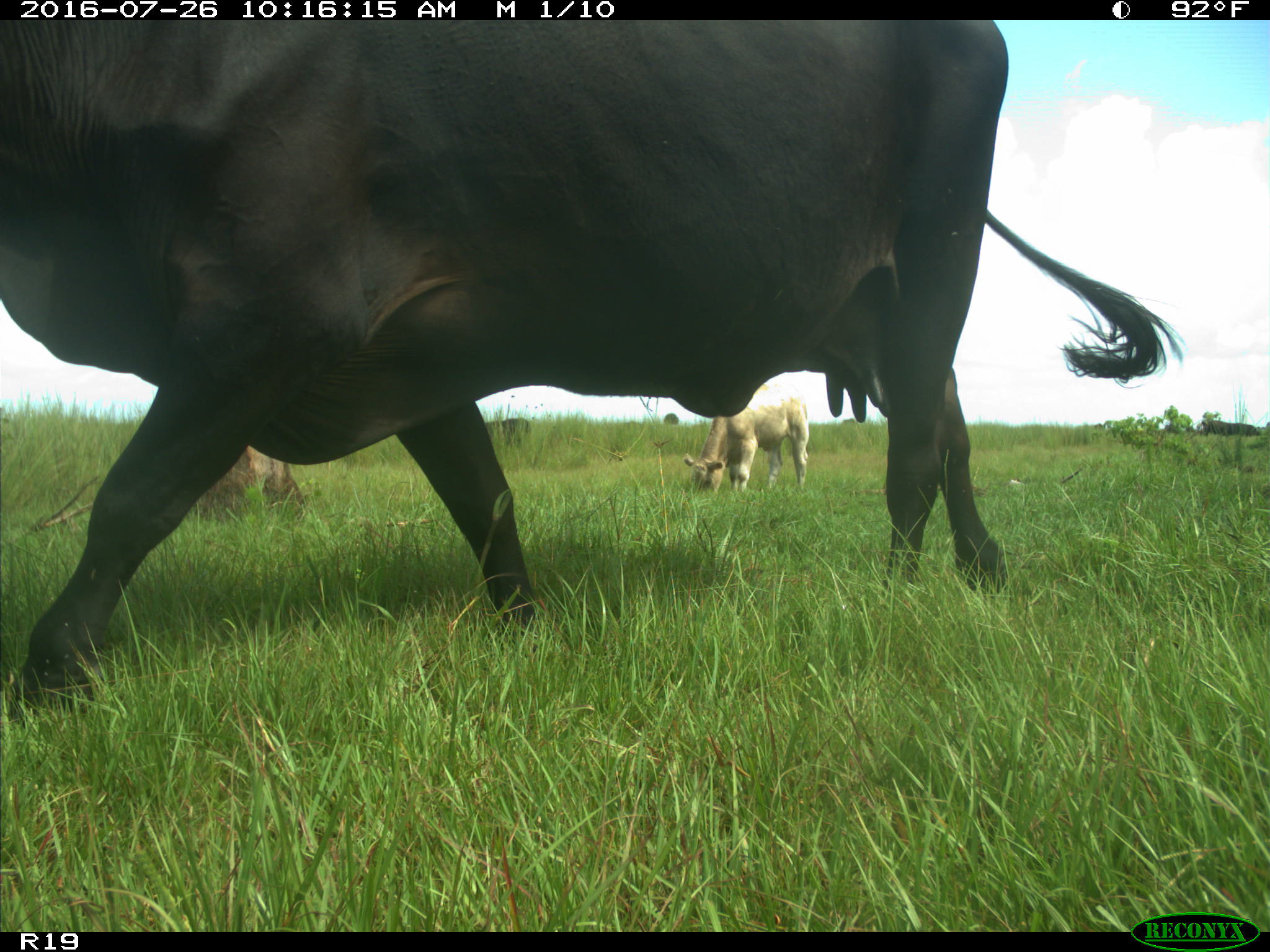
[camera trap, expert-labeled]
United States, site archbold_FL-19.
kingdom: Animalia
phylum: Chordata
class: Mammalia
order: Artiodactyla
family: Bovidae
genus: Bos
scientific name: Bos taurus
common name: domestic cow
Bos taurus (domestic cow).